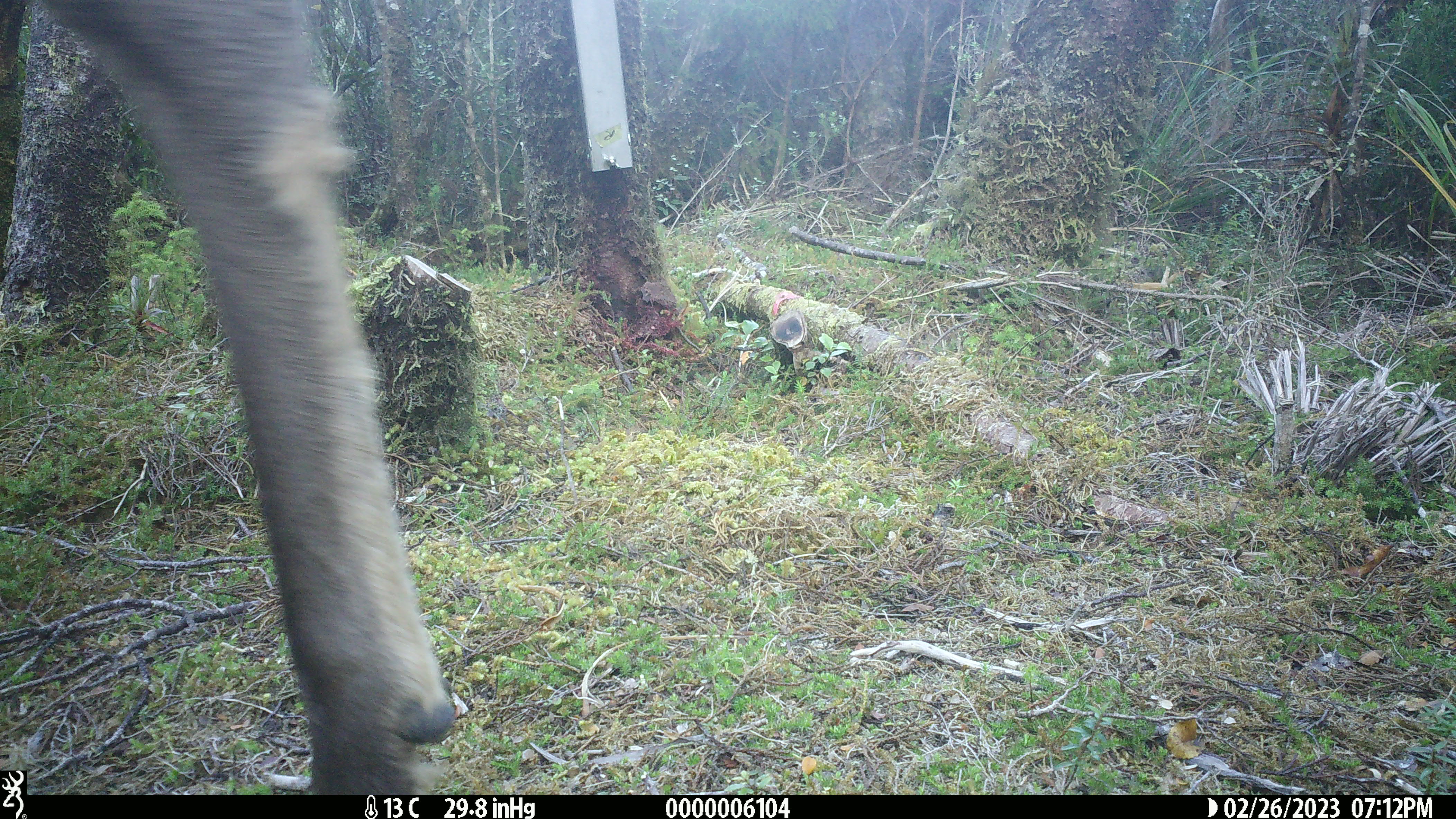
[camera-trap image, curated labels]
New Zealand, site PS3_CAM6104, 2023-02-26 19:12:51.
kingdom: Animalia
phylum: Chordata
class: Mammalia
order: Artiodactyla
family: Cervidae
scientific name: Cervidae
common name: deer